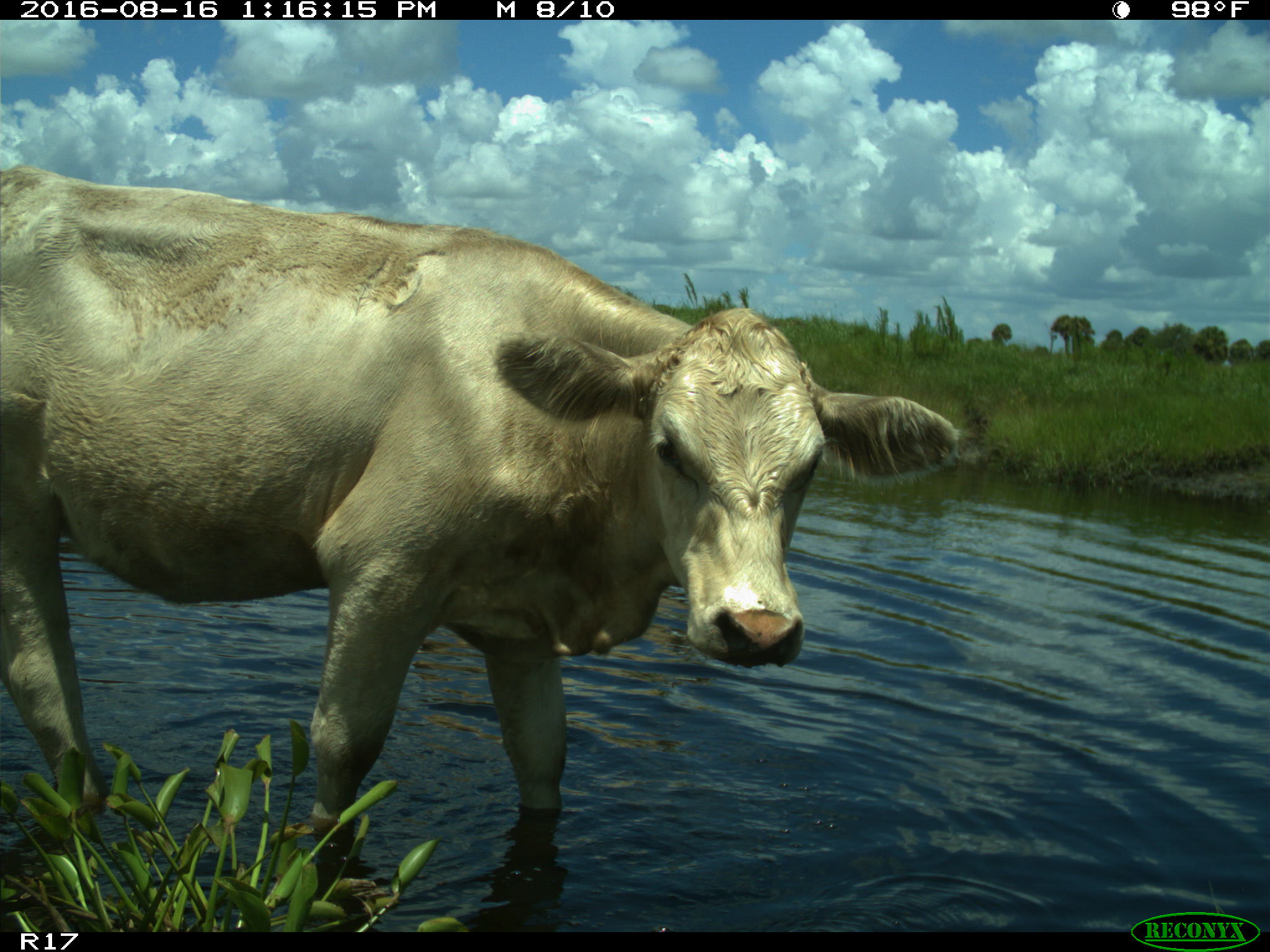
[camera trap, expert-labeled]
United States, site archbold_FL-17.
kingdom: Animalia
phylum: Chordata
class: Mammalia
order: Artiodactyla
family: Bovidae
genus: Bos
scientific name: Bos taurus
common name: domestic cow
Bos taurus (domestic cow).